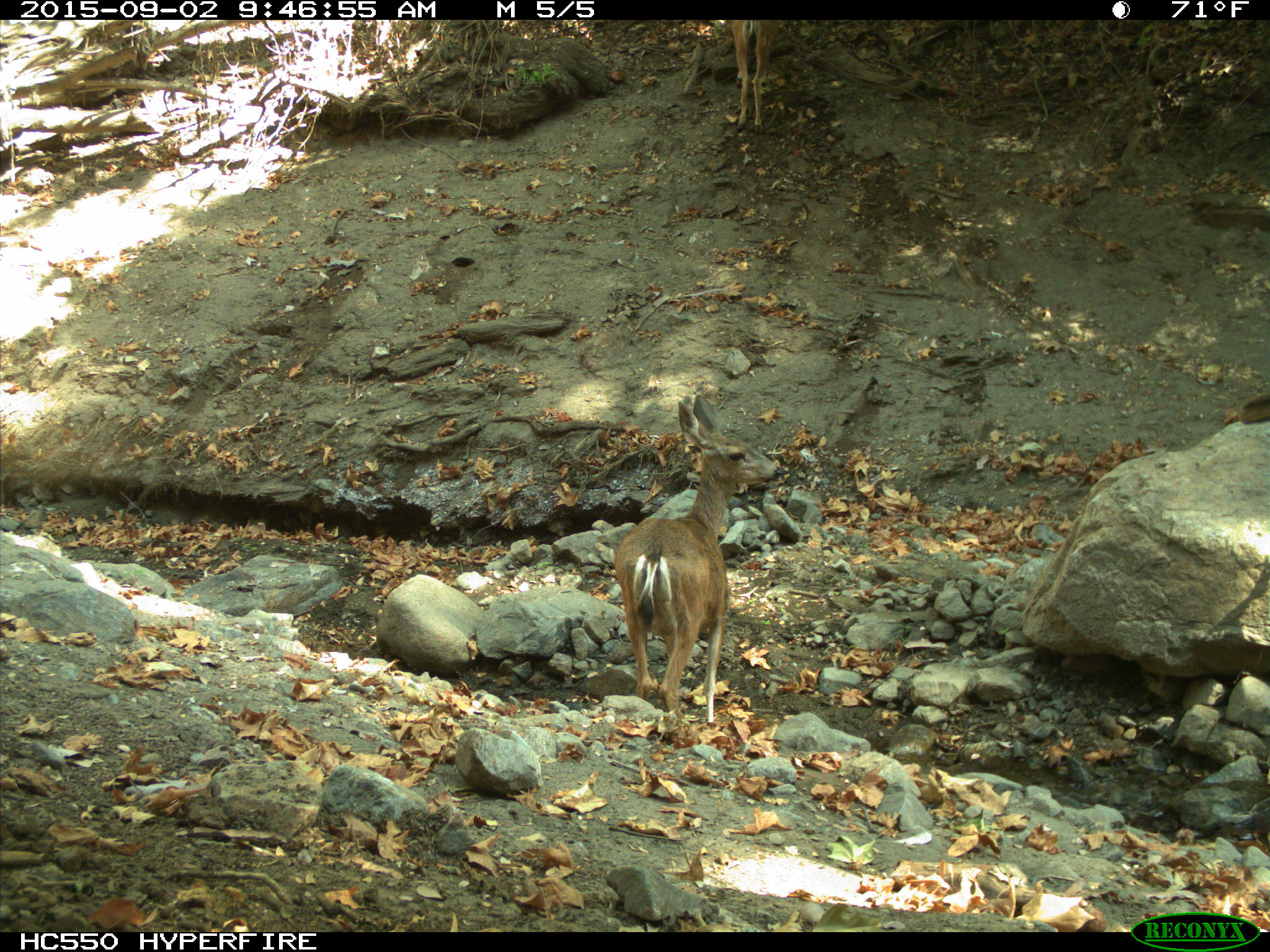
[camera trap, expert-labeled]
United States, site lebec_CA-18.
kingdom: Animalia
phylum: Chordata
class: Mammalia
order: Artiodactyla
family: Cervidae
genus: Odocoileus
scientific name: Odocoileus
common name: deer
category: unidentified deer